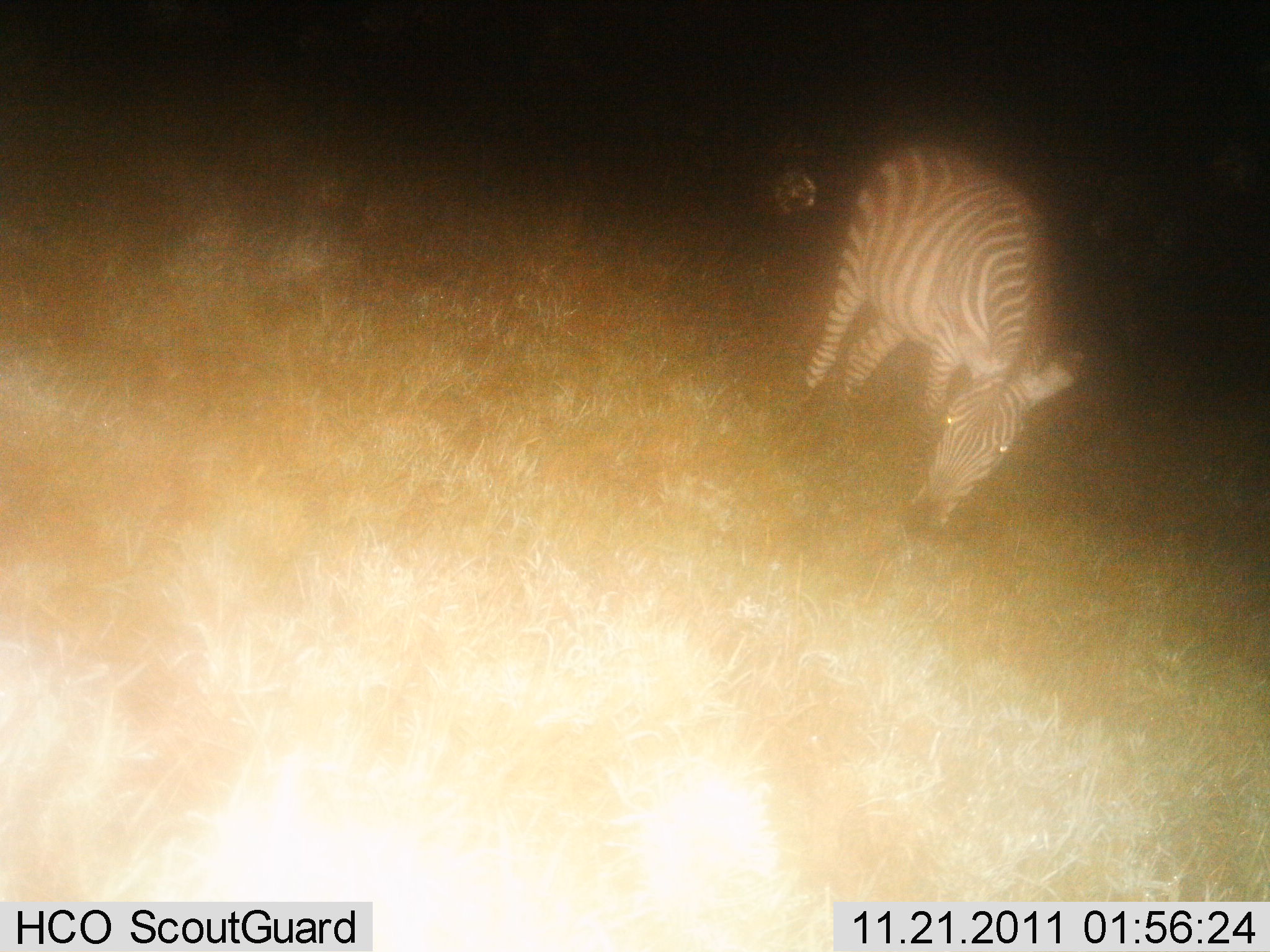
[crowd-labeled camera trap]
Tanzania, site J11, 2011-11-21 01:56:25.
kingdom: Animalia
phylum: Chordata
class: Mammalia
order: Perissodactyla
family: Equidae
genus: Equus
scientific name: Equus quagga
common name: plains zebra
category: zebra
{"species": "zebra (plains zebra) (Equus quagga)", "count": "1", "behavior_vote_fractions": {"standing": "8%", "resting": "0%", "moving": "0%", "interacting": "8%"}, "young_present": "0%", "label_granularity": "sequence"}